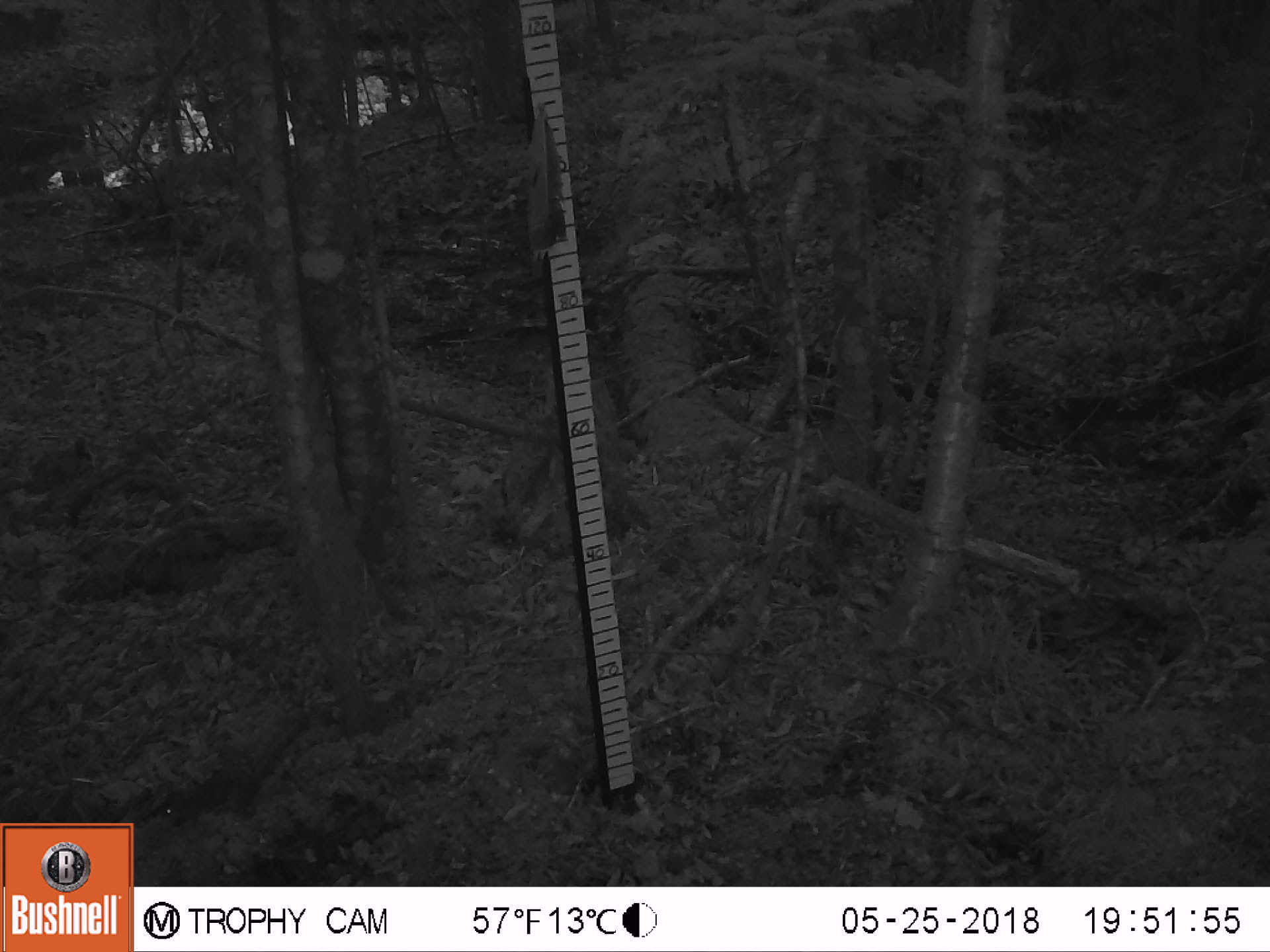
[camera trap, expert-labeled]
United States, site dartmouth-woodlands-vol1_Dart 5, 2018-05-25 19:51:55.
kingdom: Animalia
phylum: Chordata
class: Mammalia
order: Rodentia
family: Sciuridae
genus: Tamiasciurus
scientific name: Tamiasciurus hudsonicus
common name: red squirrel